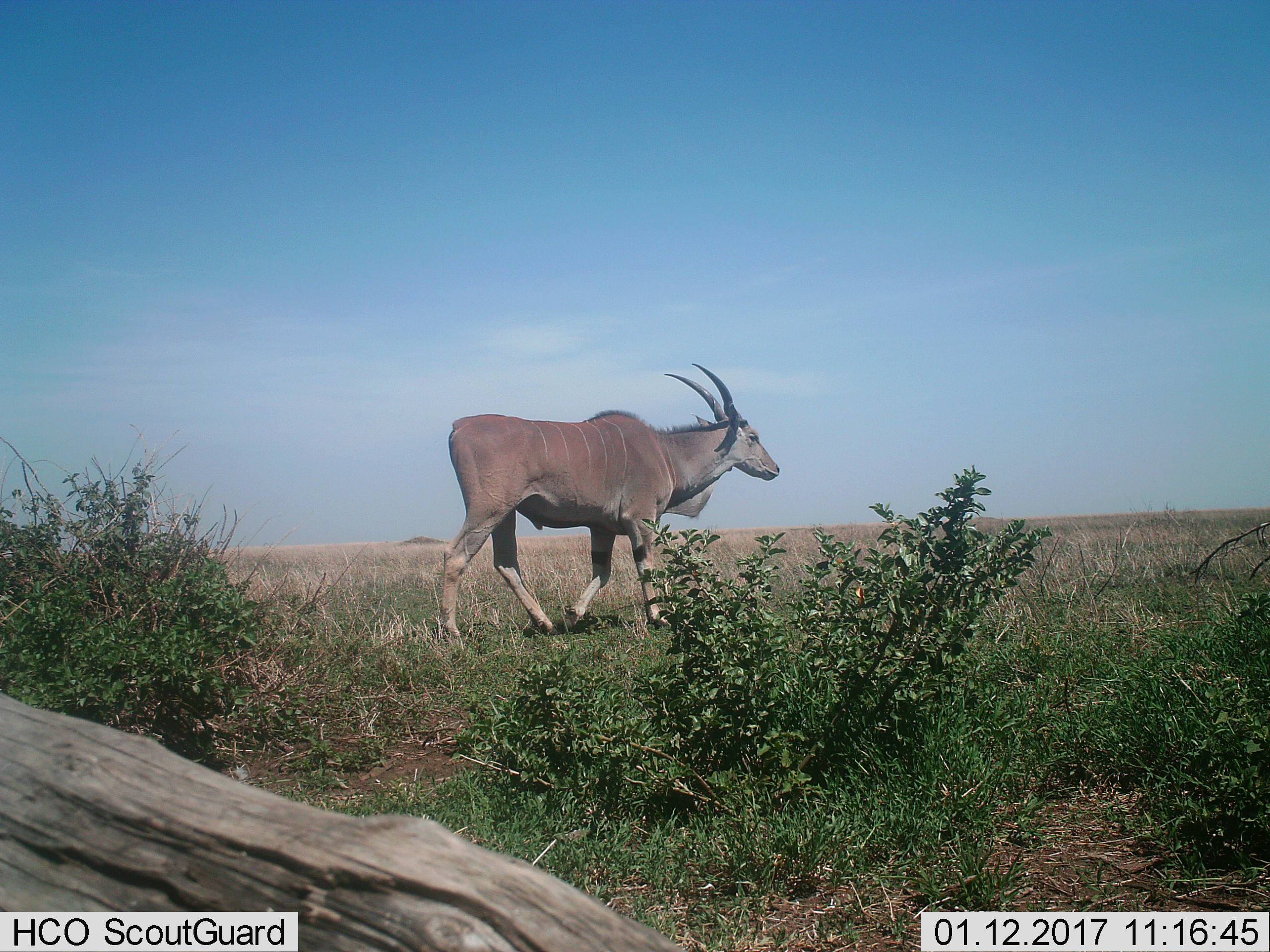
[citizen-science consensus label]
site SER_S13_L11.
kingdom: Animalia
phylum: Chordata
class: Mammalia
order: Artiodactyla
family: Bovidae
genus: Tragelaphus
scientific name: Tragelaphus oryx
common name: eland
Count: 1.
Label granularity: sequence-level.